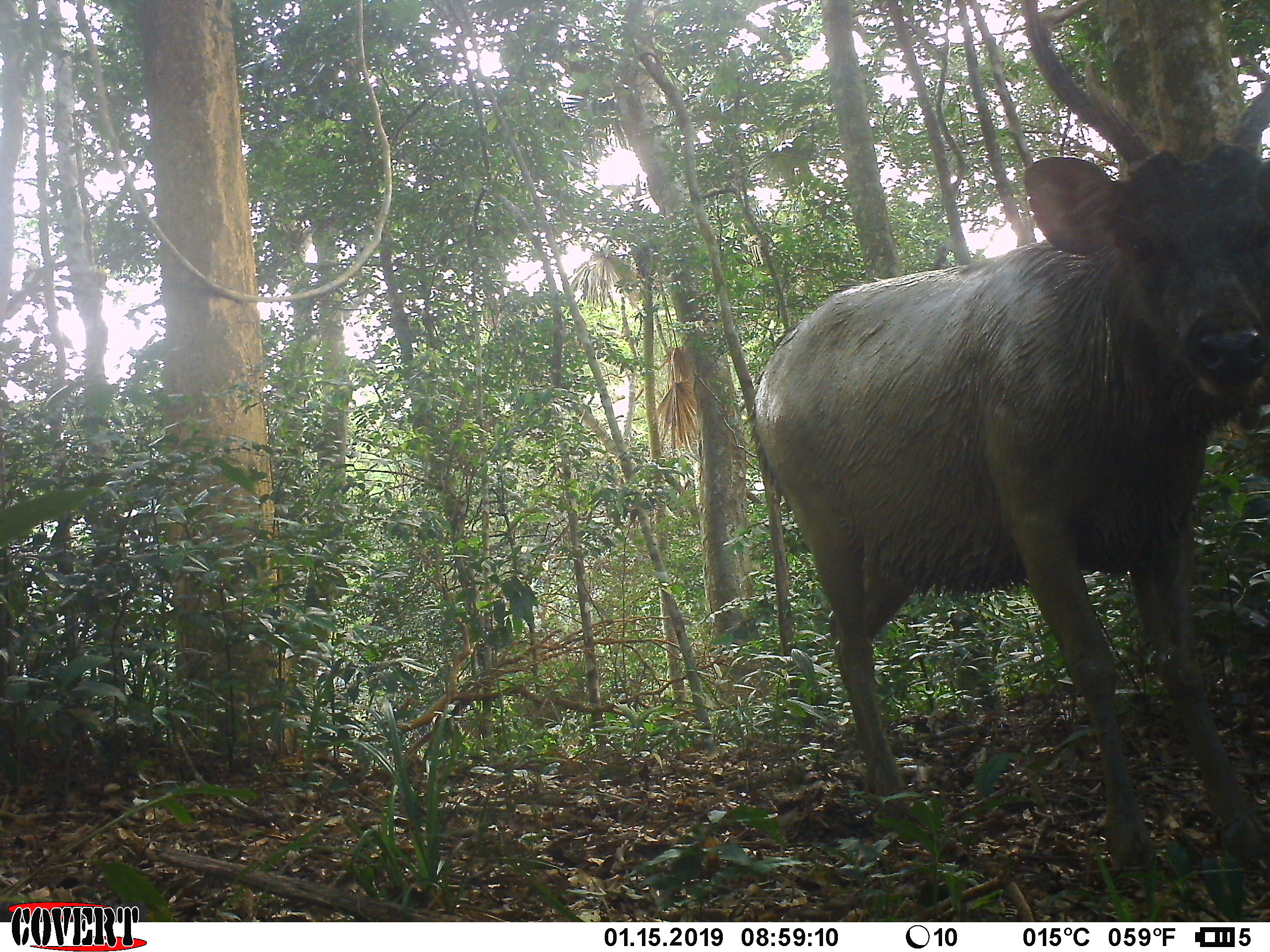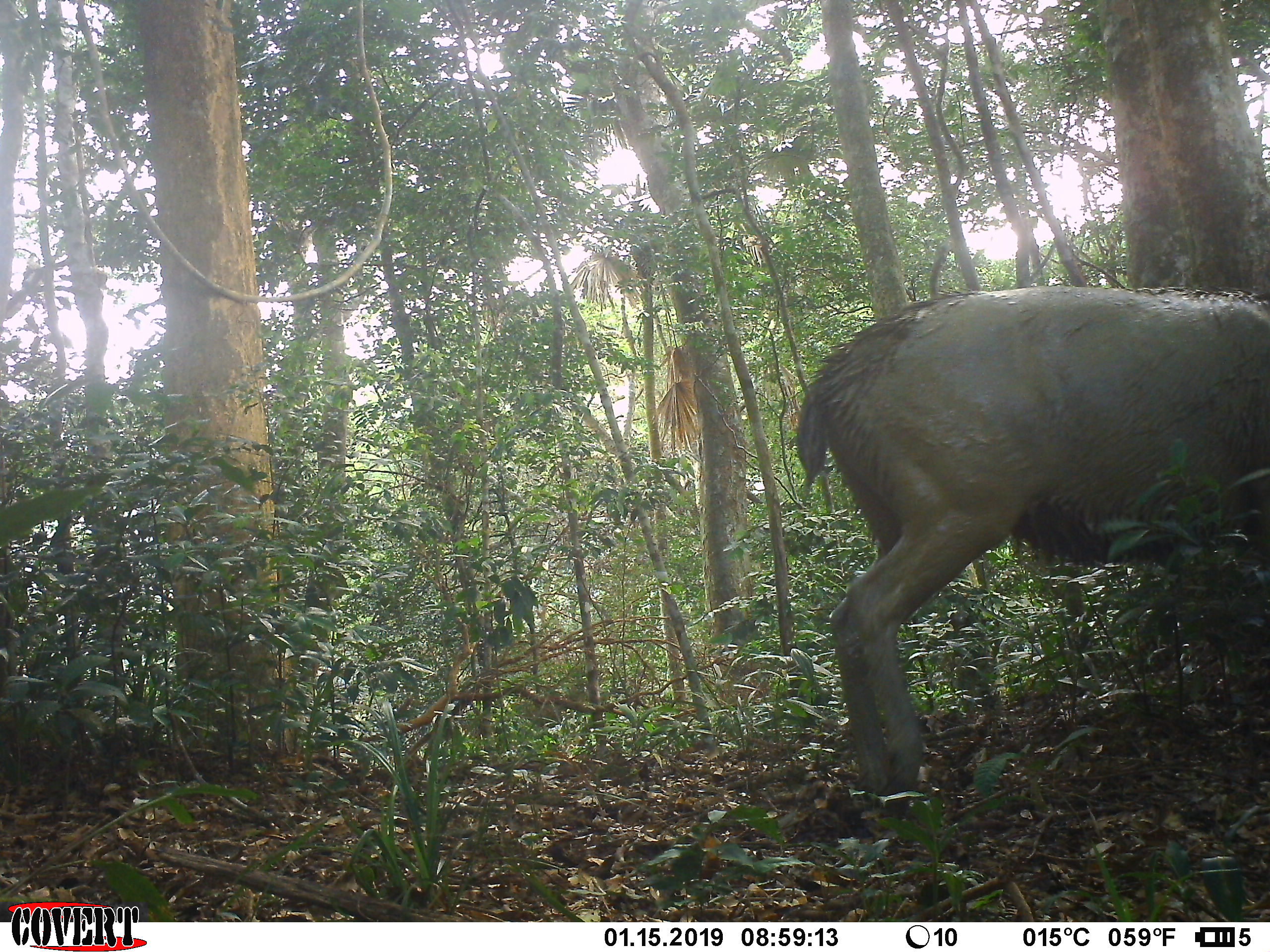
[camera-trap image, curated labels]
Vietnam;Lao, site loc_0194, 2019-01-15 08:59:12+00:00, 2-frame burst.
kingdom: Animalia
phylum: Chordata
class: Mammalia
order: Artiodactyla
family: Cervidae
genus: Rusa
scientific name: Rusa unicolor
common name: sambar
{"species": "sambar (Rusa unicolor)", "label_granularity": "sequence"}